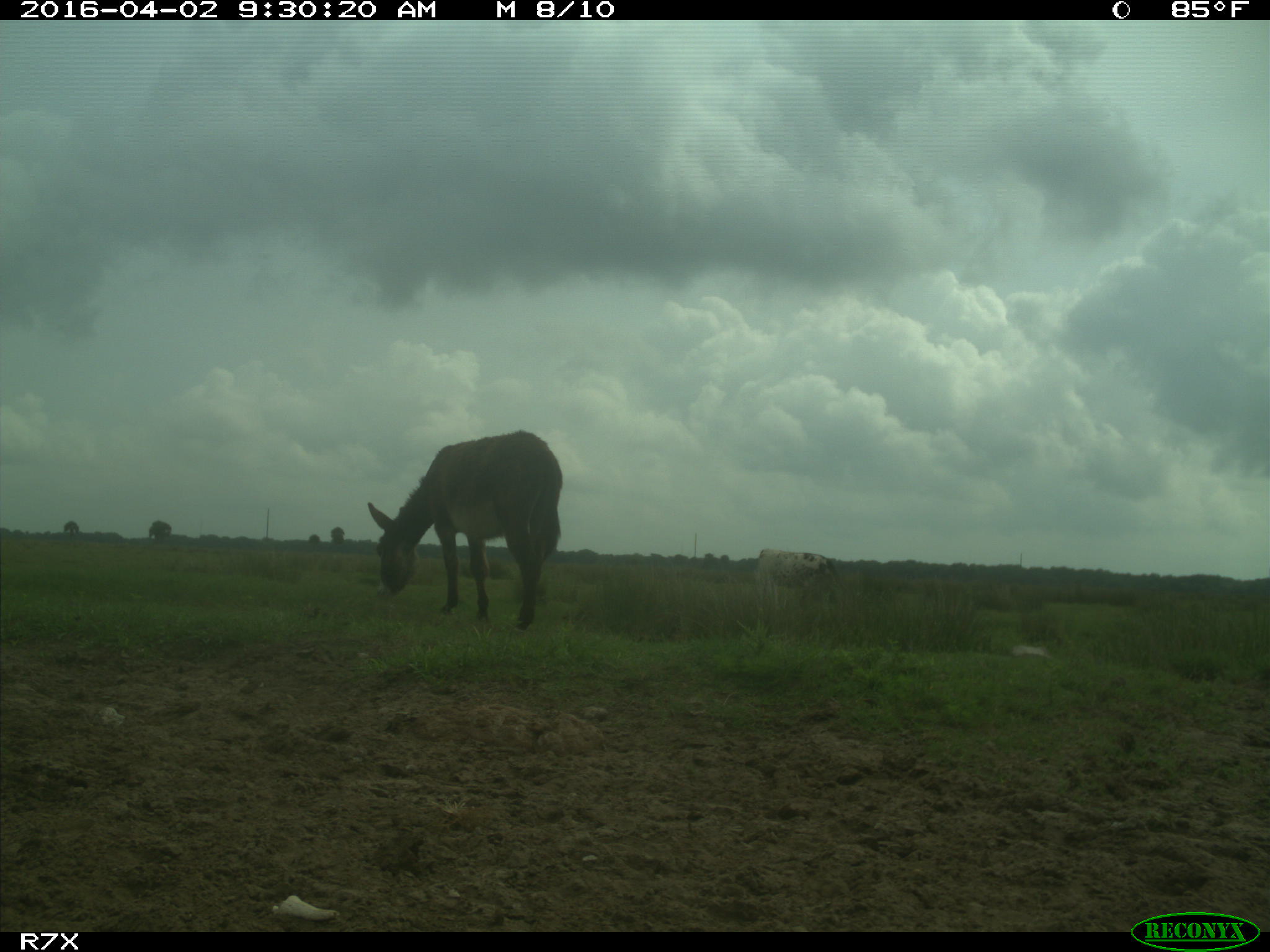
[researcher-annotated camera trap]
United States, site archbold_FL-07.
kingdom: Animalia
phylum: Chordata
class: Mammalia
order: Artiodactyla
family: Bovidae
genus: Bos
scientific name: Bos taurus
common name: domestic cow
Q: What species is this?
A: Bos taurus (domestic cow).